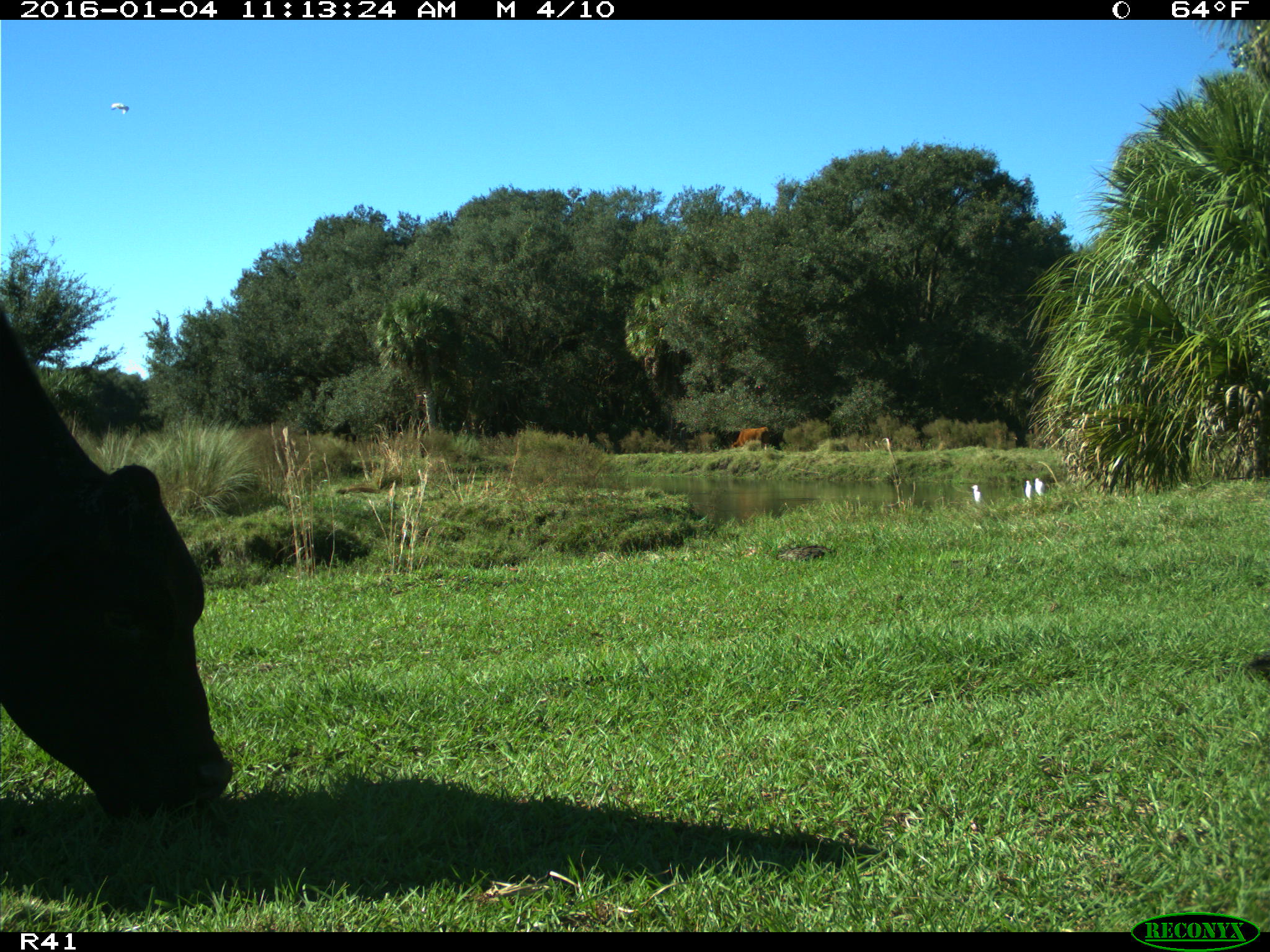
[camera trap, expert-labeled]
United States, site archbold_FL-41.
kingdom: Animalia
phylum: Chordata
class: Mammalia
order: Artiodactyla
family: Bovidae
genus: Bos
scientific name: Bos taurus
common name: domestic cow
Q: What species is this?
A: Bos taurus (domestic cow).